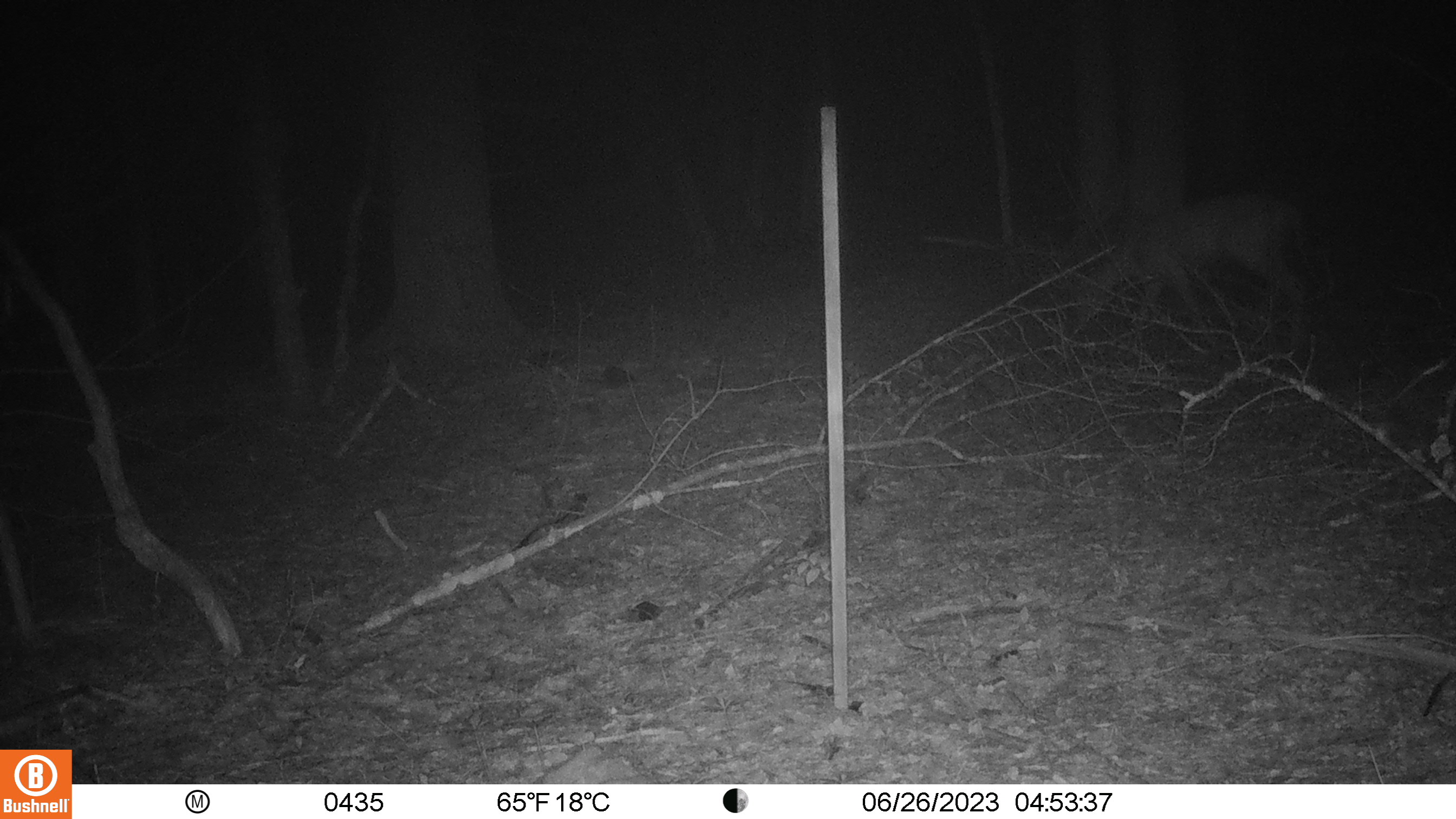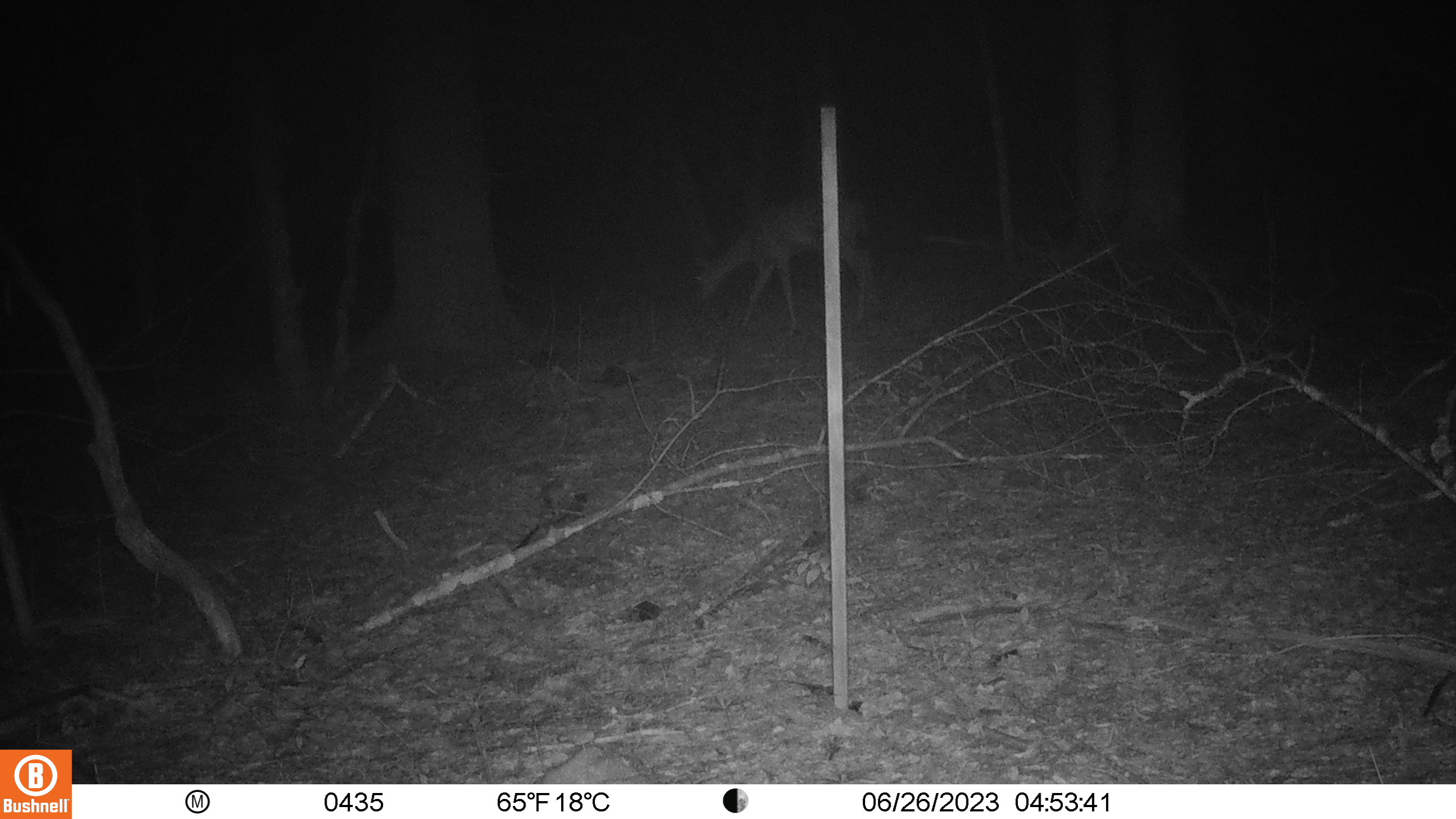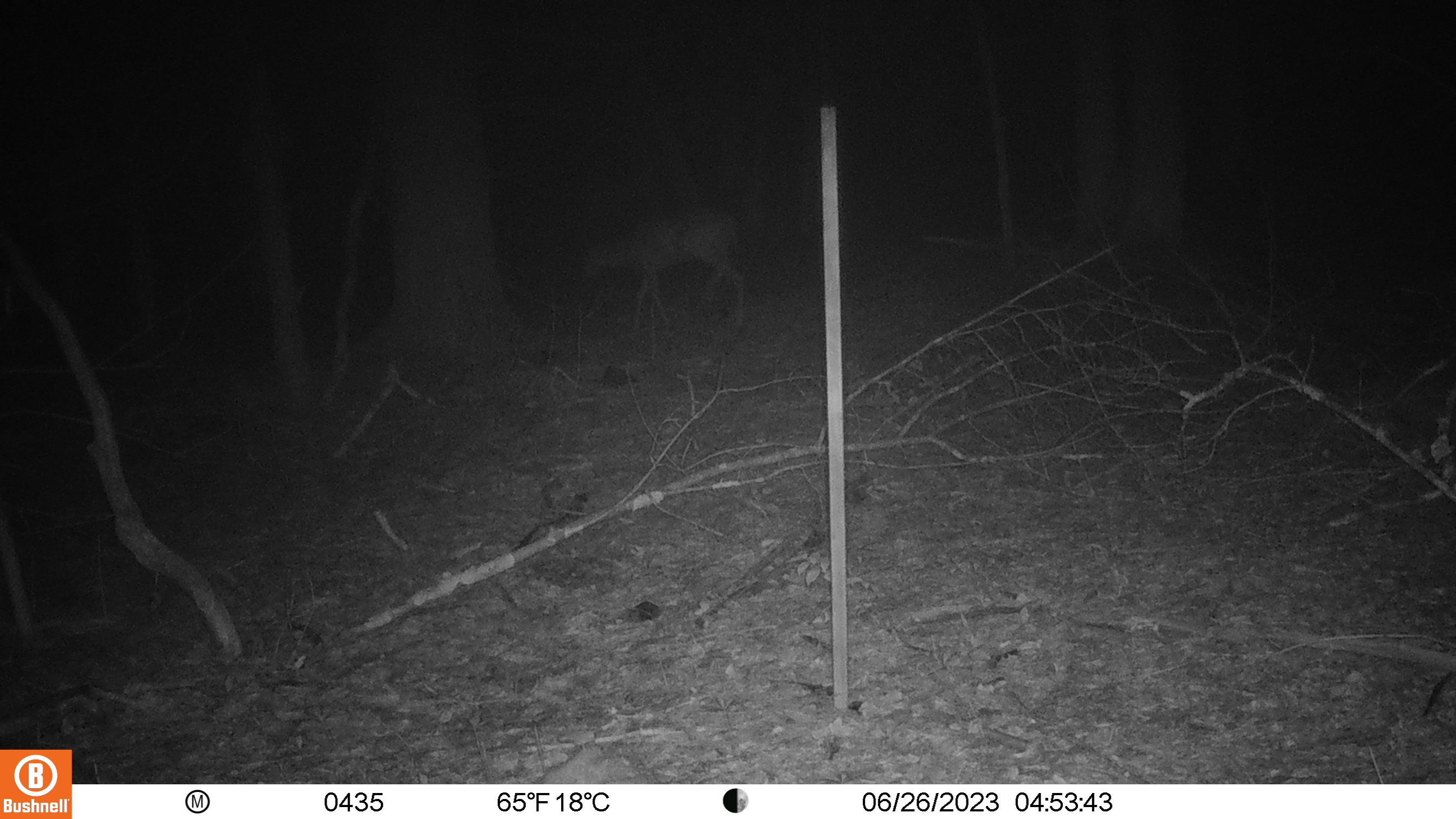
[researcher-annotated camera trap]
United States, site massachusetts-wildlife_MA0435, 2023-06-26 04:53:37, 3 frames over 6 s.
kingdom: Animalia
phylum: Chordata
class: Mammalia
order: Artiodactyla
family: Cervidae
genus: Odocoileus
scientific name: Odocoileus virginianus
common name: white-tailed deer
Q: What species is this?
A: White-tailed deer (Odocoileus virginianus).